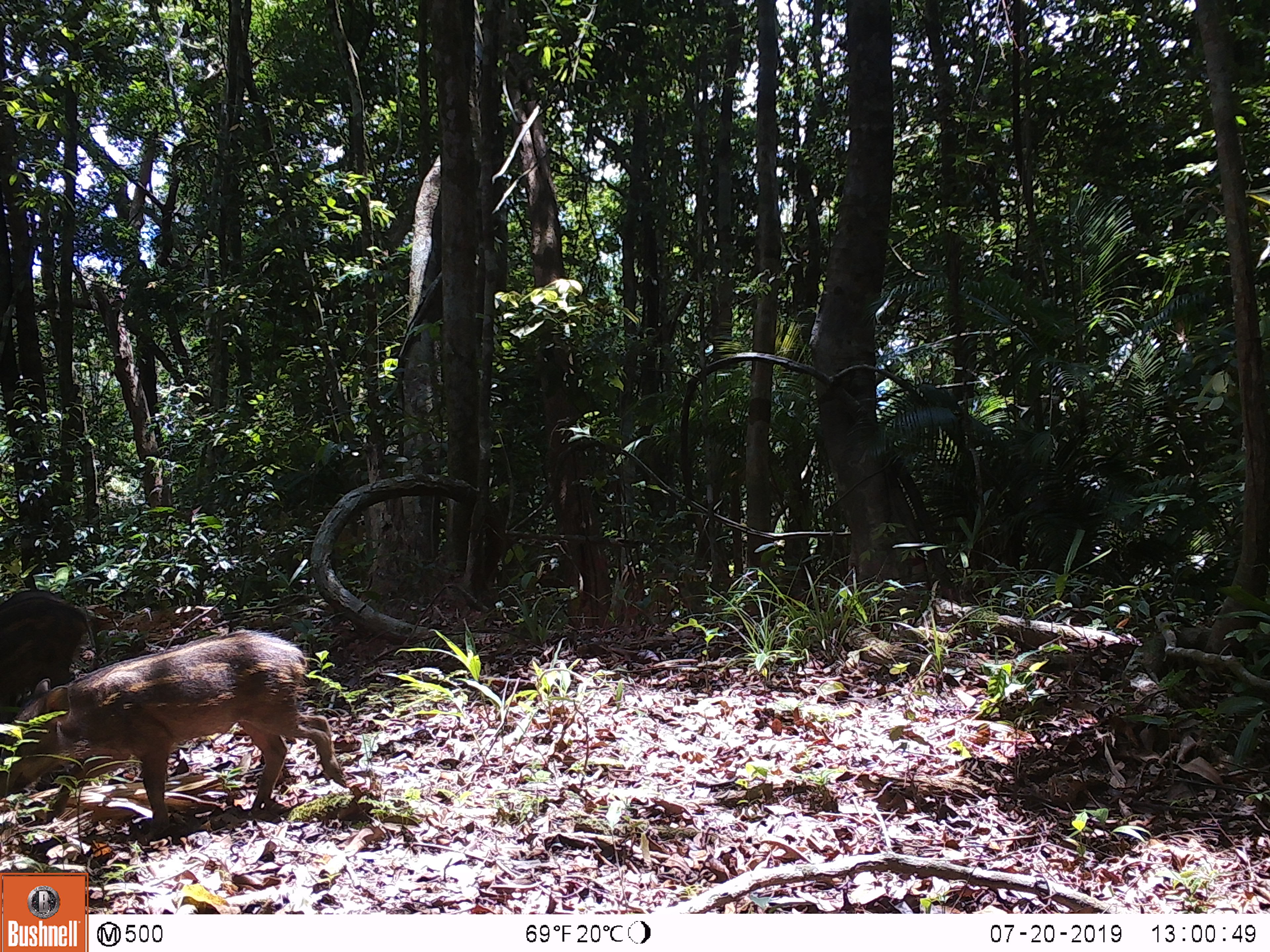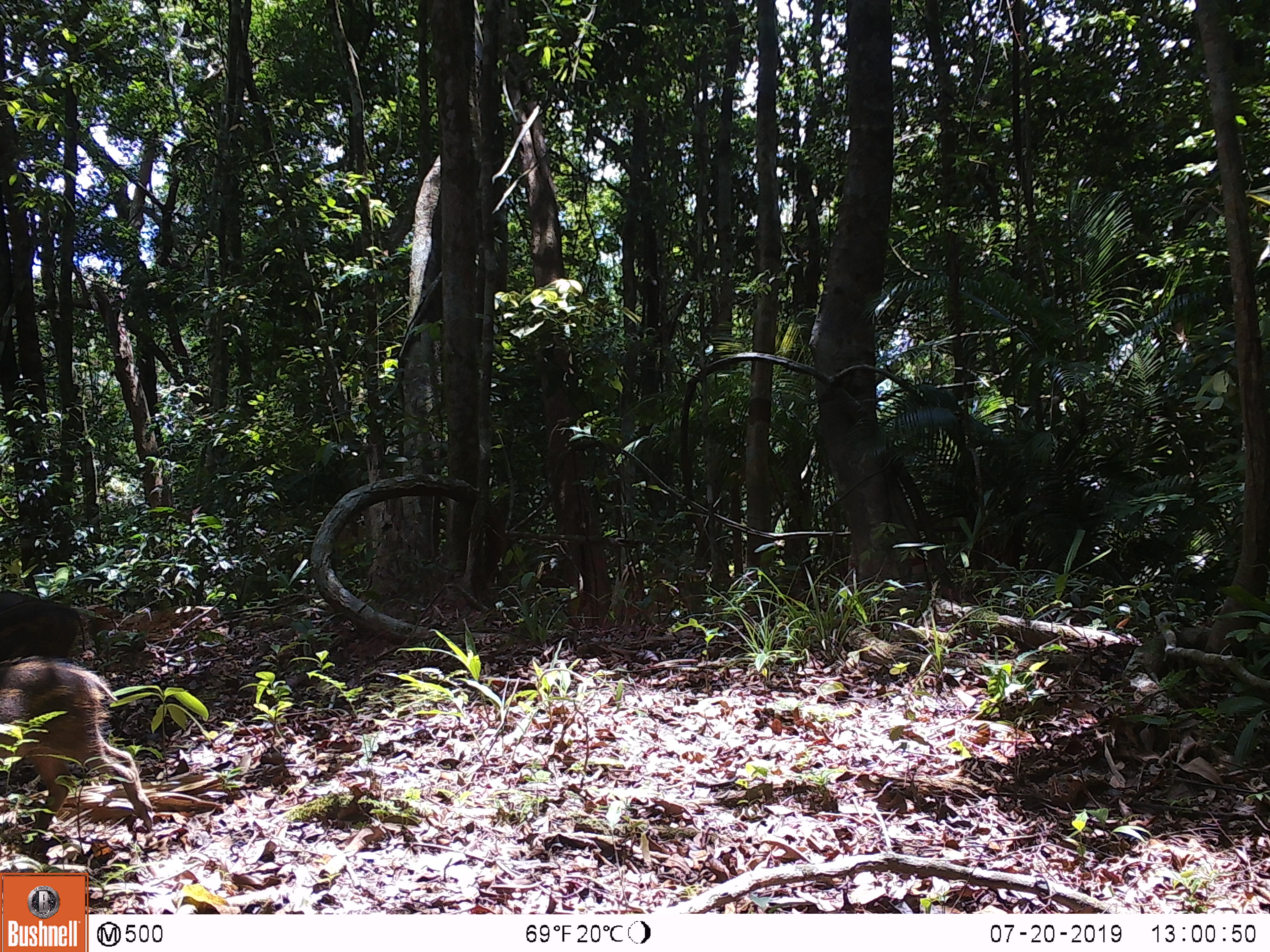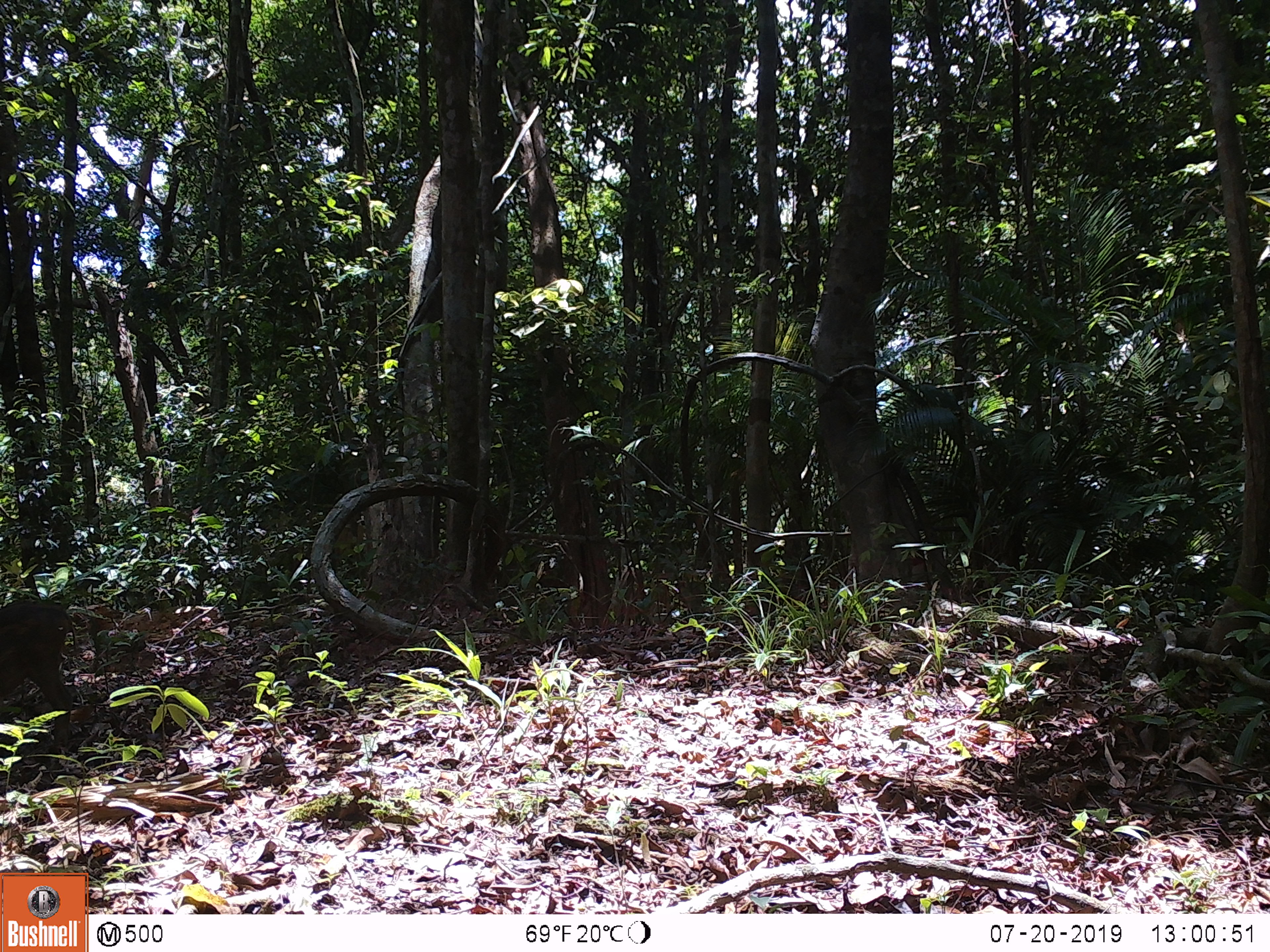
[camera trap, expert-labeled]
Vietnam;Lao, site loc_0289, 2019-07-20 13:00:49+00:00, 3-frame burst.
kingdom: Animalia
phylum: Chordata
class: Mammalia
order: Artiodactyla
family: Suidae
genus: Sus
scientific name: Sus scrofa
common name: eurasian wild pig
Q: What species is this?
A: Eurasian wild pig (Sus scrofa).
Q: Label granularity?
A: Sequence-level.